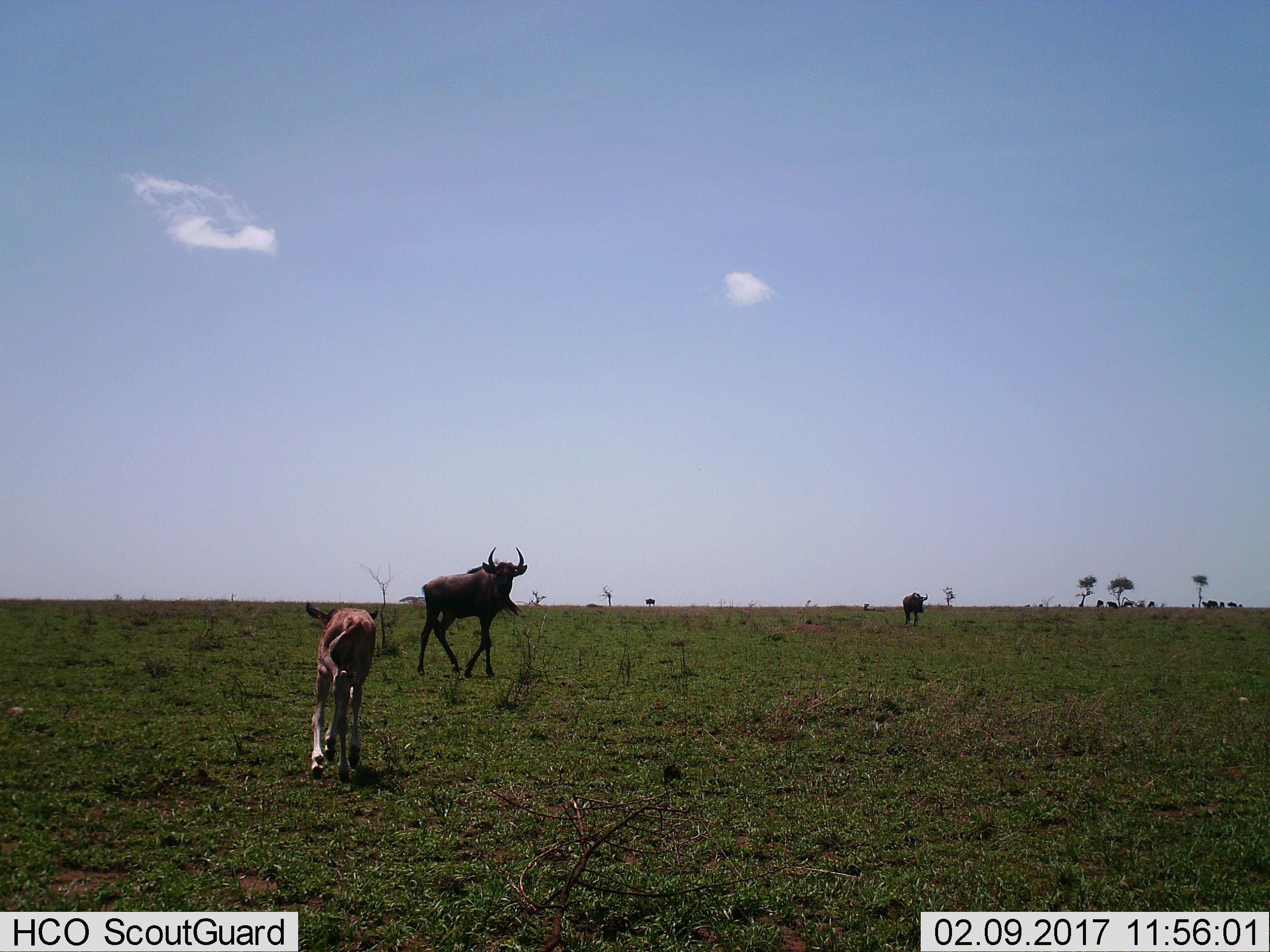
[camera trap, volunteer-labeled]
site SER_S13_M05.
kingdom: Animalia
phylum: Chordata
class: Mammalia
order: Artiodactyla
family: Bovidae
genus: Connochaetes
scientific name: Connochaetes taurinus taurinus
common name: blue wildebeest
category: wildebeestblue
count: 11-50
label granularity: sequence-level